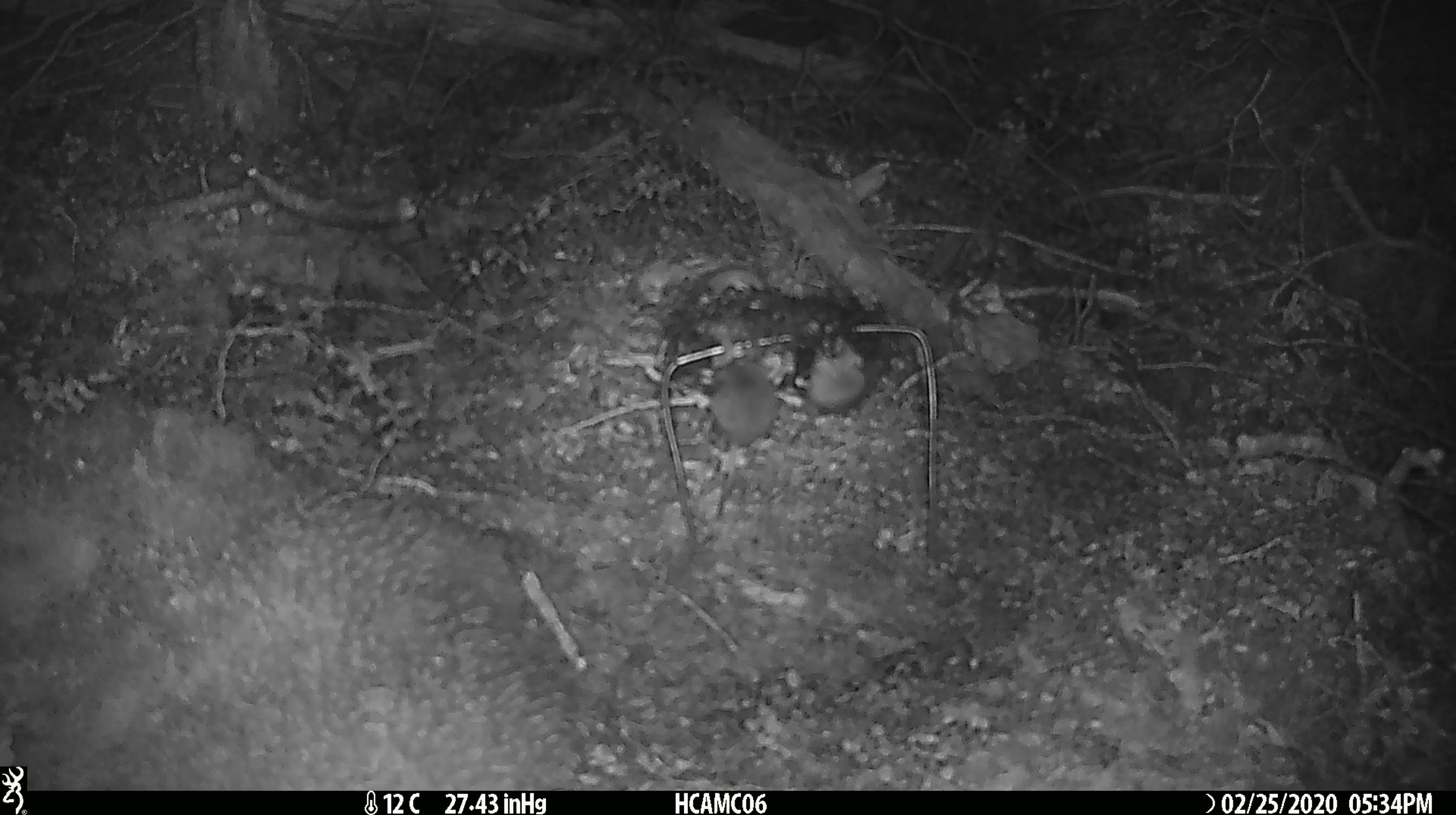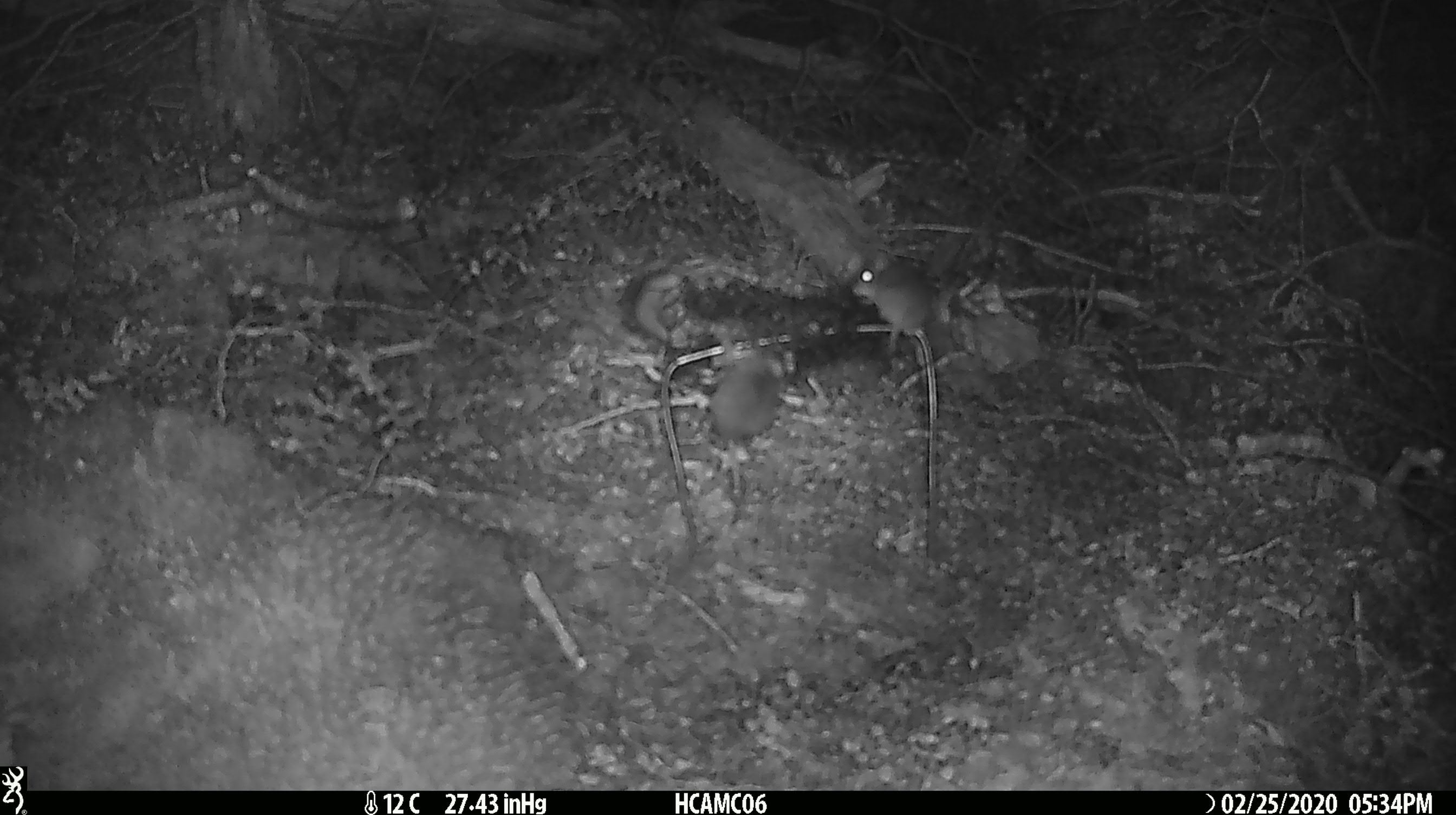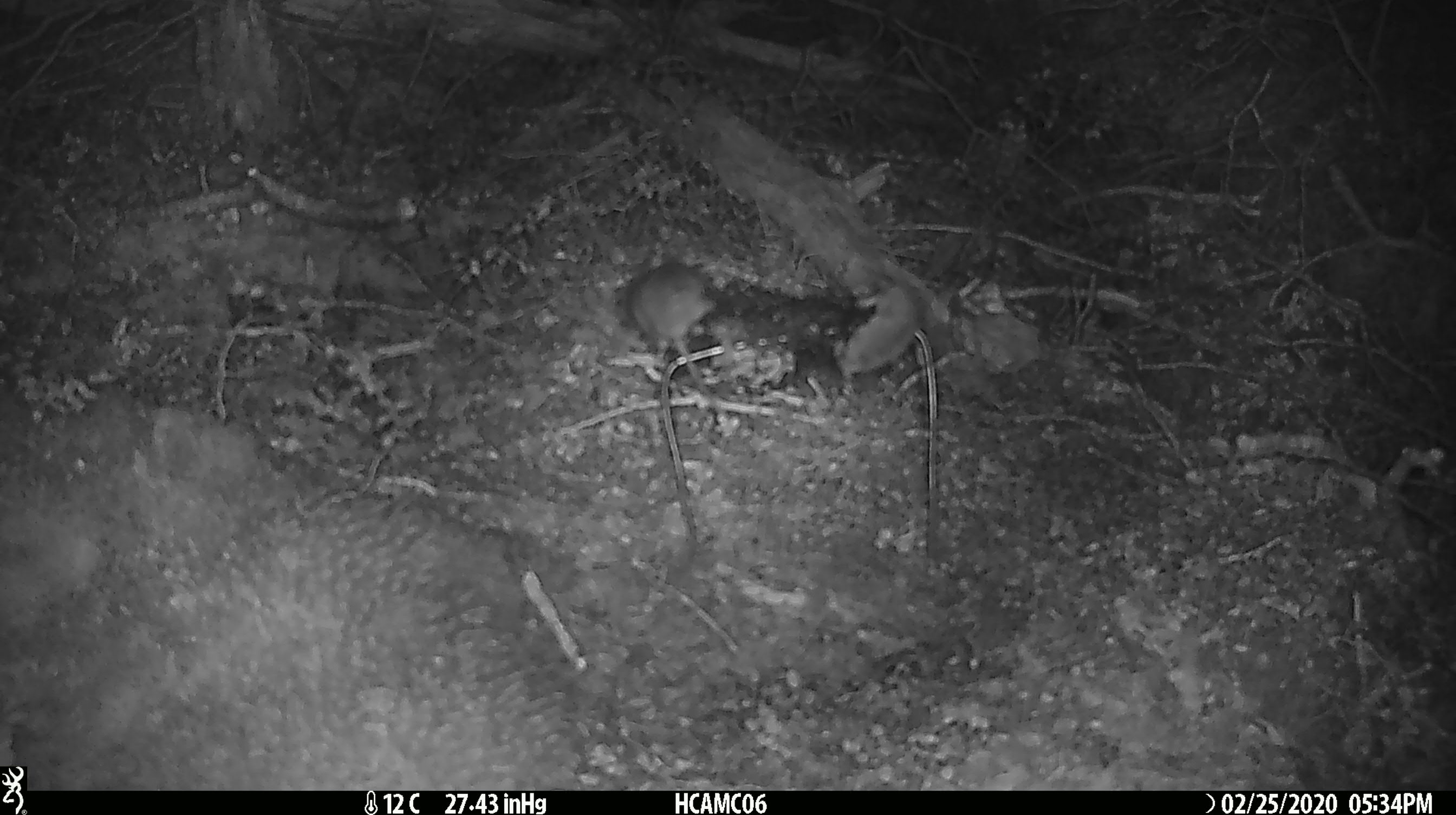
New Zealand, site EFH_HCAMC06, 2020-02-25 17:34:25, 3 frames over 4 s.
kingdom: Animalia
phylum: Chordata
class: Mammalia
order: Rodentia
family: Muridae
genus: Mus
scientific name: Mus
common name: mouse